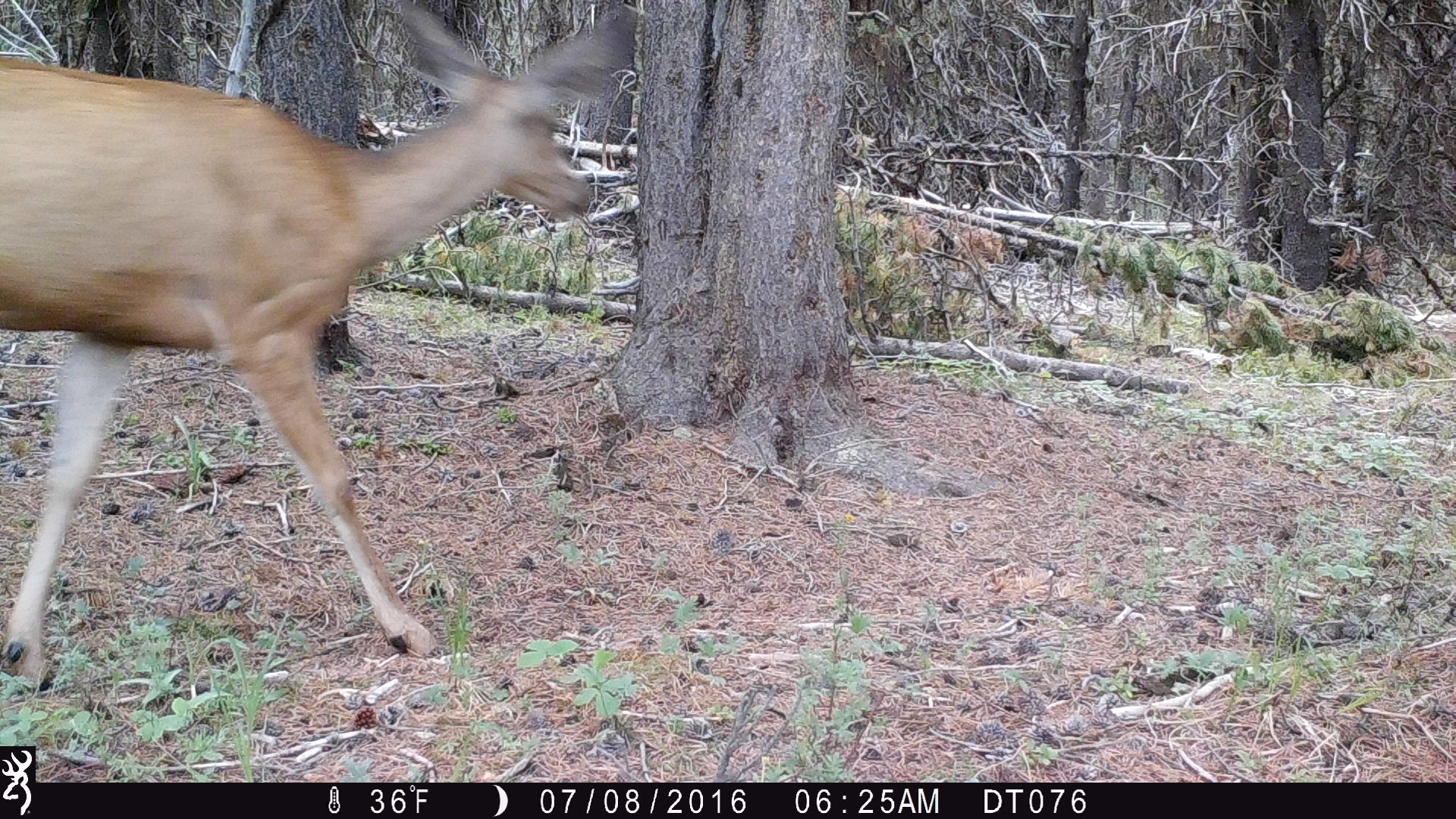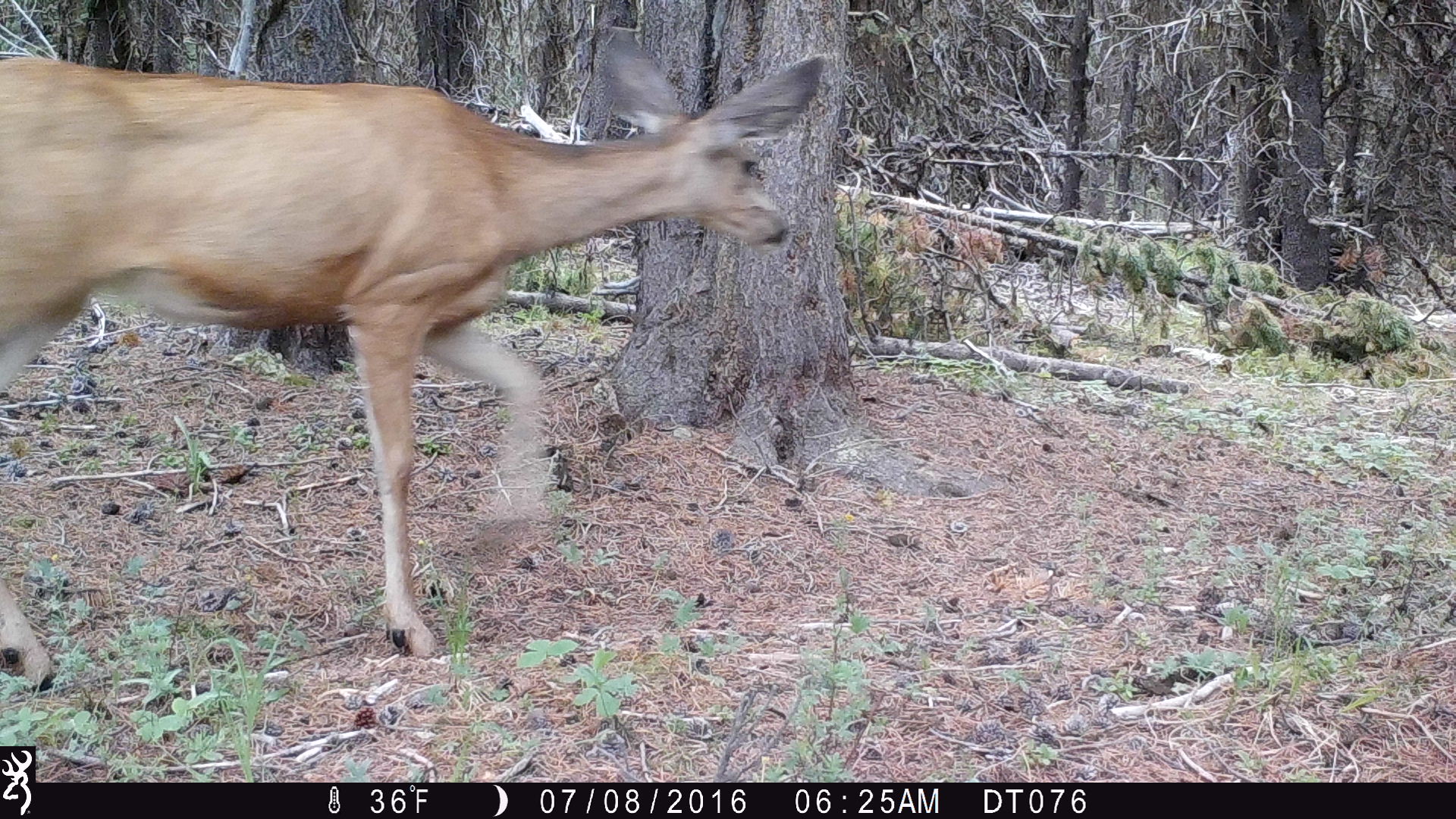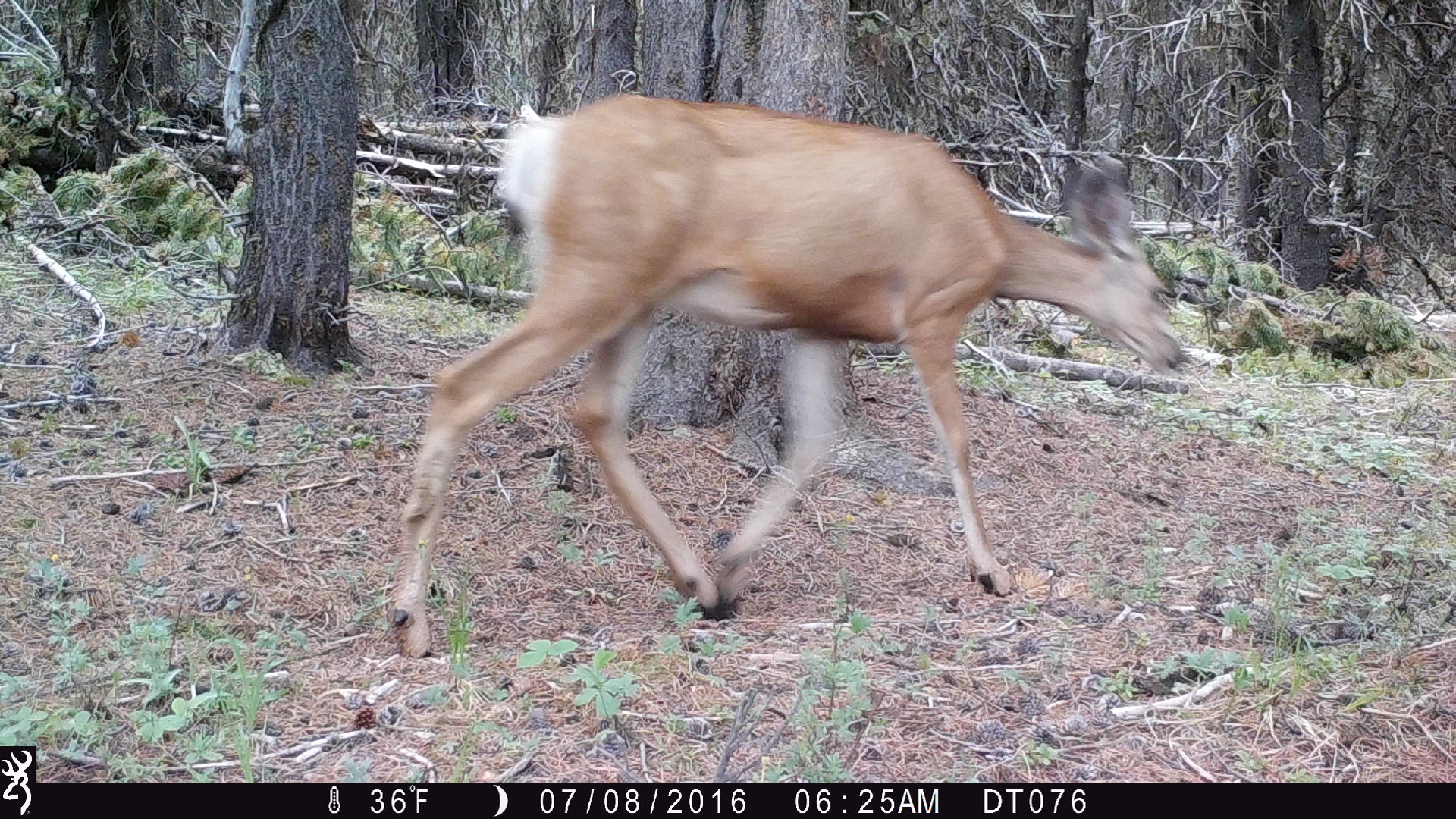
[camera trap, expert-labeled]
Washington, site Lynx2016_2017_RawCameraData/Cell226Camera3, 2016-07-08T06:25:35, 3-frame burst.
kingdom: Animalia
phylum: Chordata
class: Mammalia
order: Artiodactyla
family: Cervidae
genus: Odocoileus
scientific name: Odocoileus hemionus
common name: mule deer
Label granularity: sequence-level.